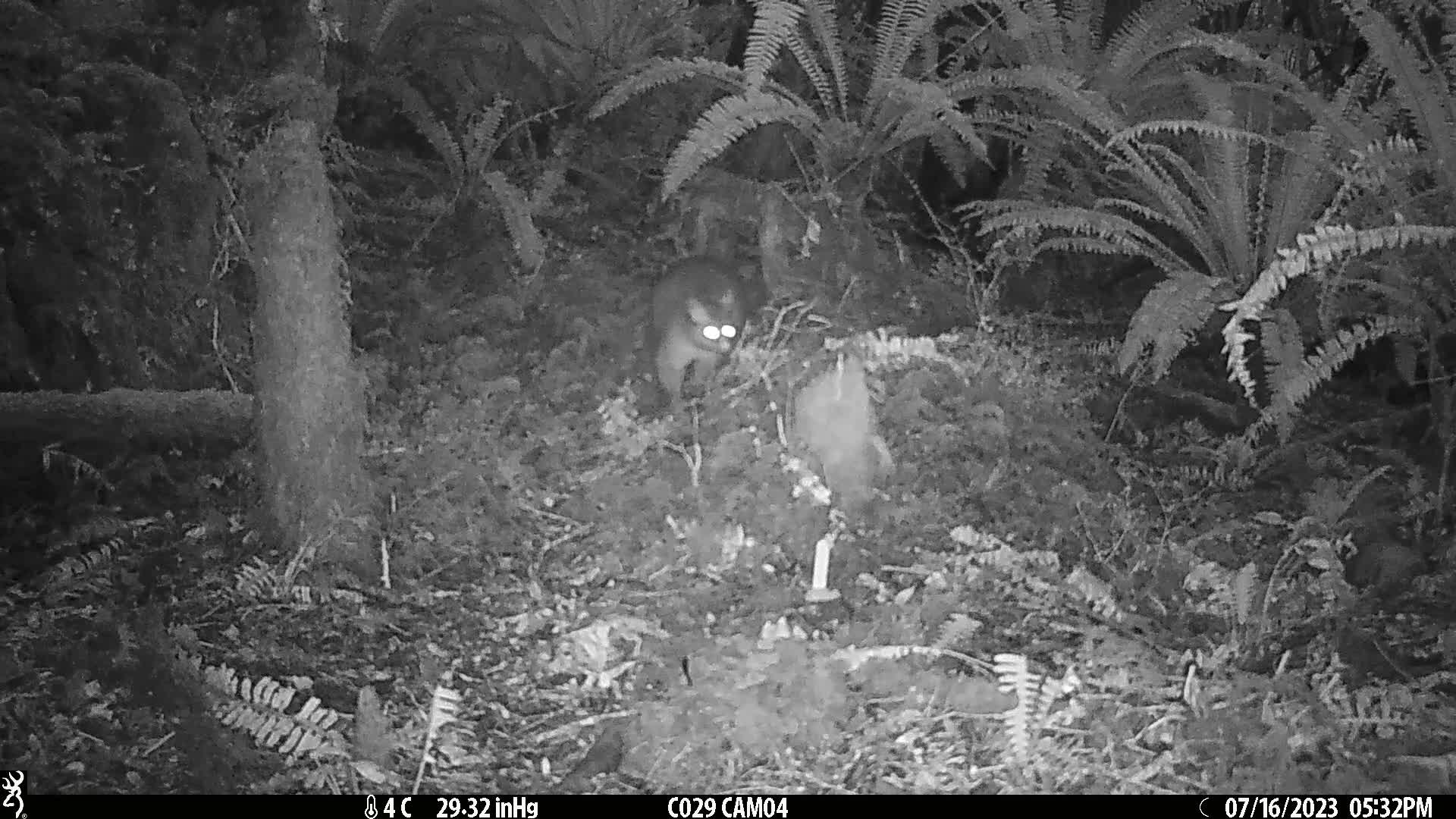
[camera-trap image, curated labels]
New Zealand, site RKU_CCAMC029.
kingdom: Animalia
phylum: Chordata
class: Mammalia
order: Diprotodontia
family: Phalangeridae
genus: Trichosurus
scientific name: Trichosurus vulpecula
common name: common brushtail possum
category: possum